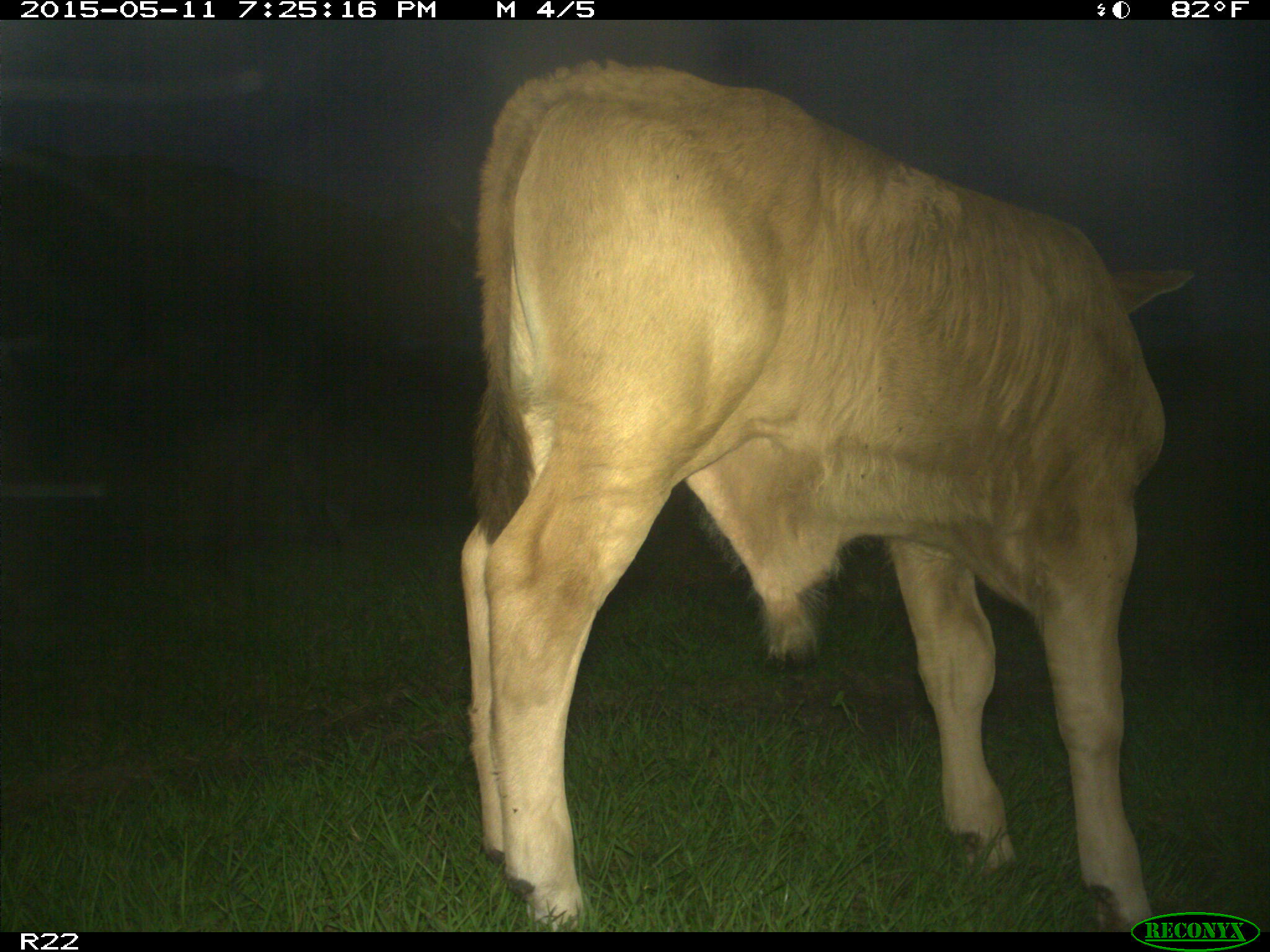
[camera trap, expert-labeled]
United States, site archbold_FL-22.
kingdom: Animalia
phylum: Chordata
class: Mammalia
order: Artiodactyla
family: Bovidae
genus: Bos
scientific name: Bos taurus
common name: domestic cow